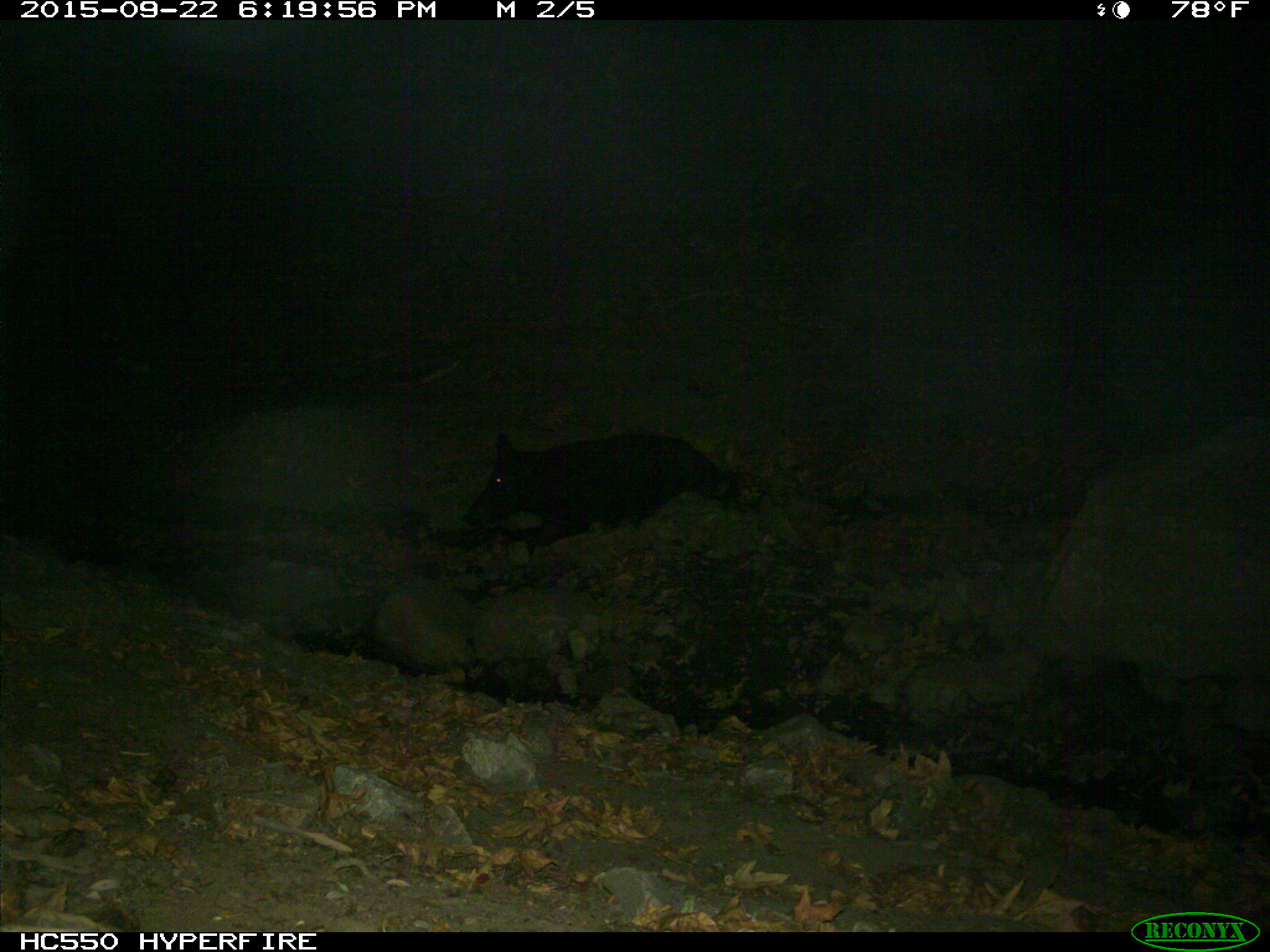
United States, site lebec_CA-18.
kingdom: Animalia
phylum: Chordata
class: Mammalia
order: Artiodactyla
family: Suidae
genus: Sus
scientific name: Sus scrofa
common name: wild boar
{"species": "Sus scrofa (wild boar)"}